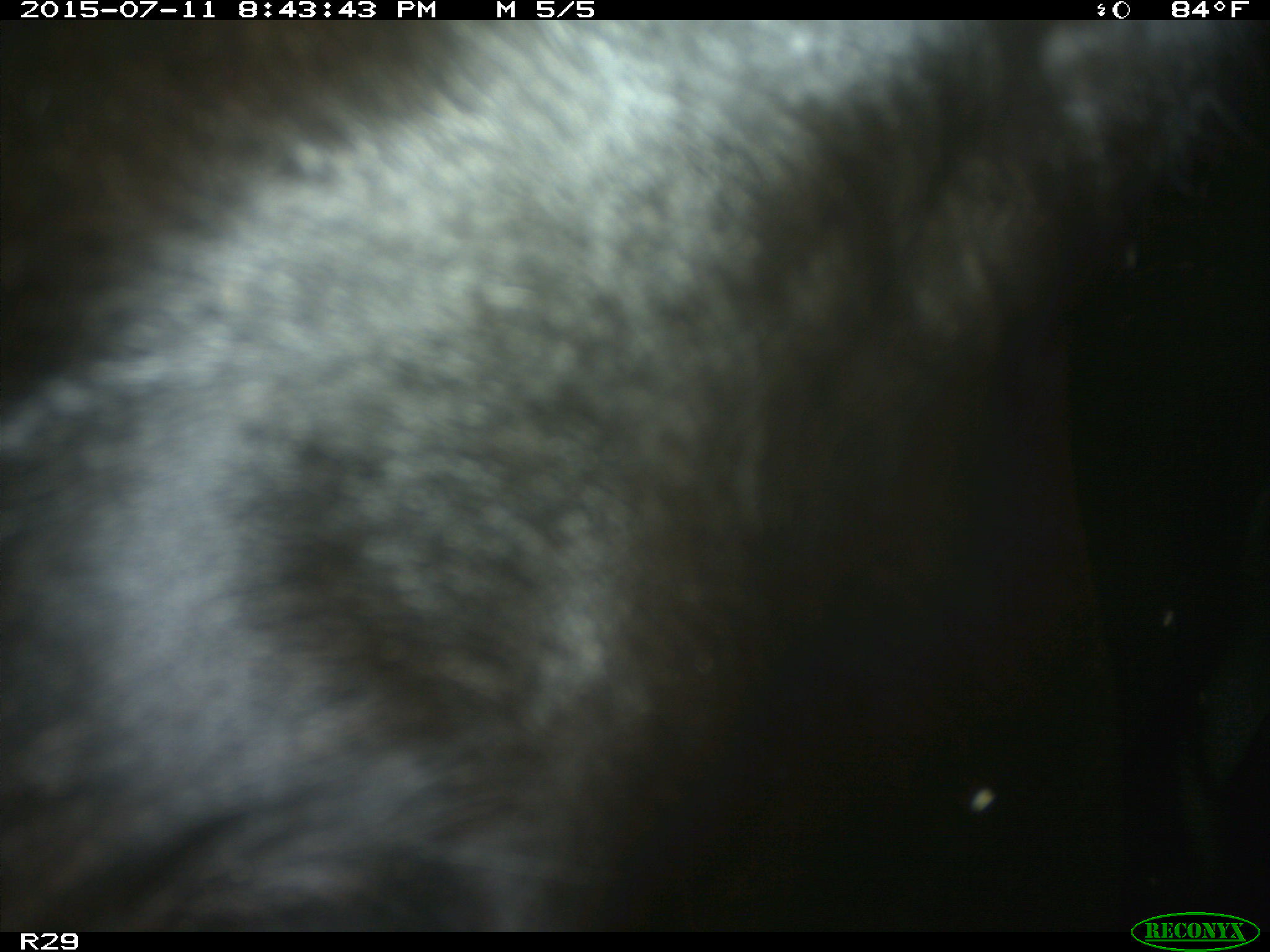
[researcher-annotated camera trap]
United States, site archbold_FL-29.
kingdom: Animalia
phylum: Chordata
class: Mammalia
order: Artiodactyla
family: Bovidae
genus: Bos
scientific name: Bos taurus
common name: domestic cow